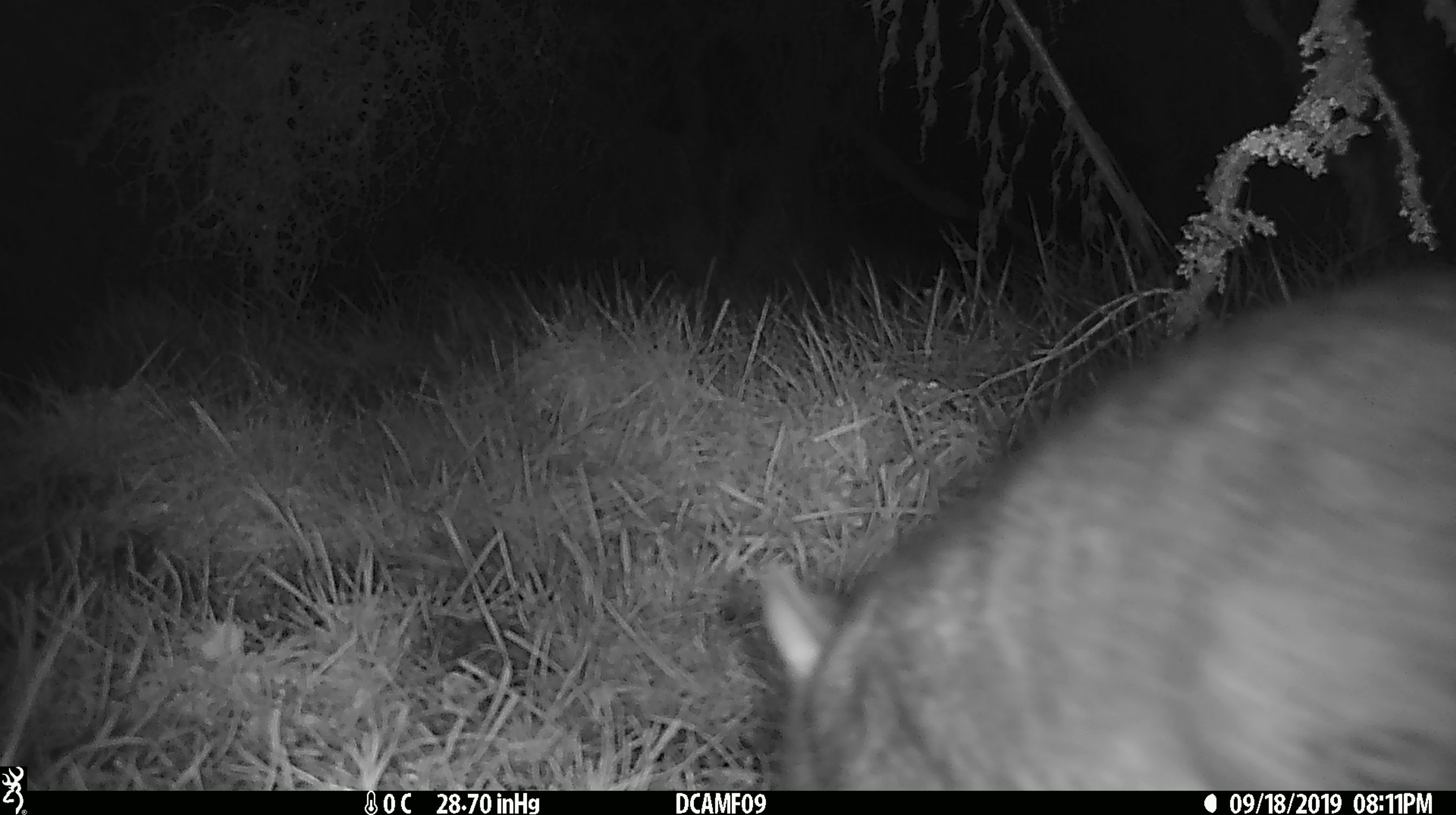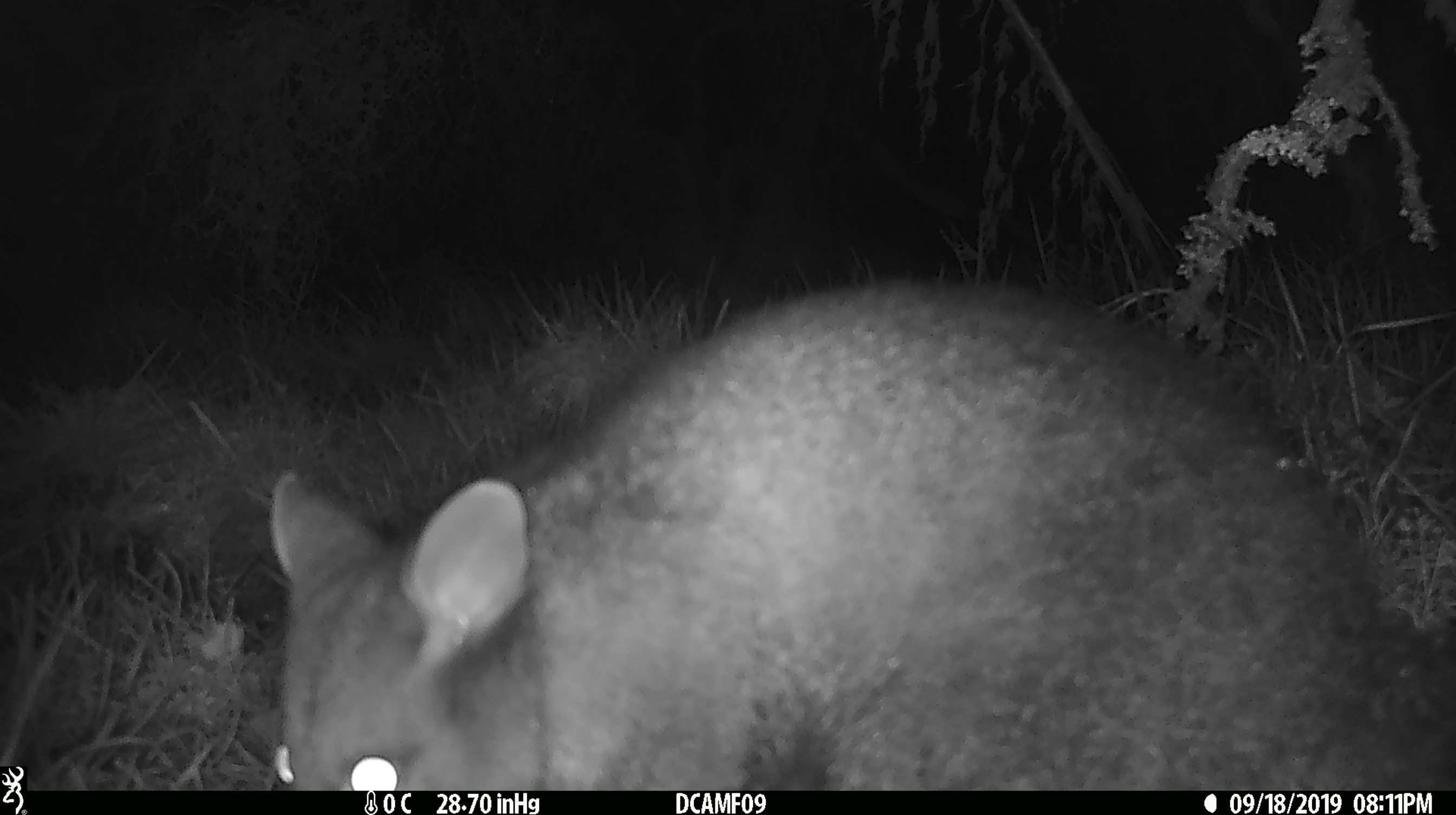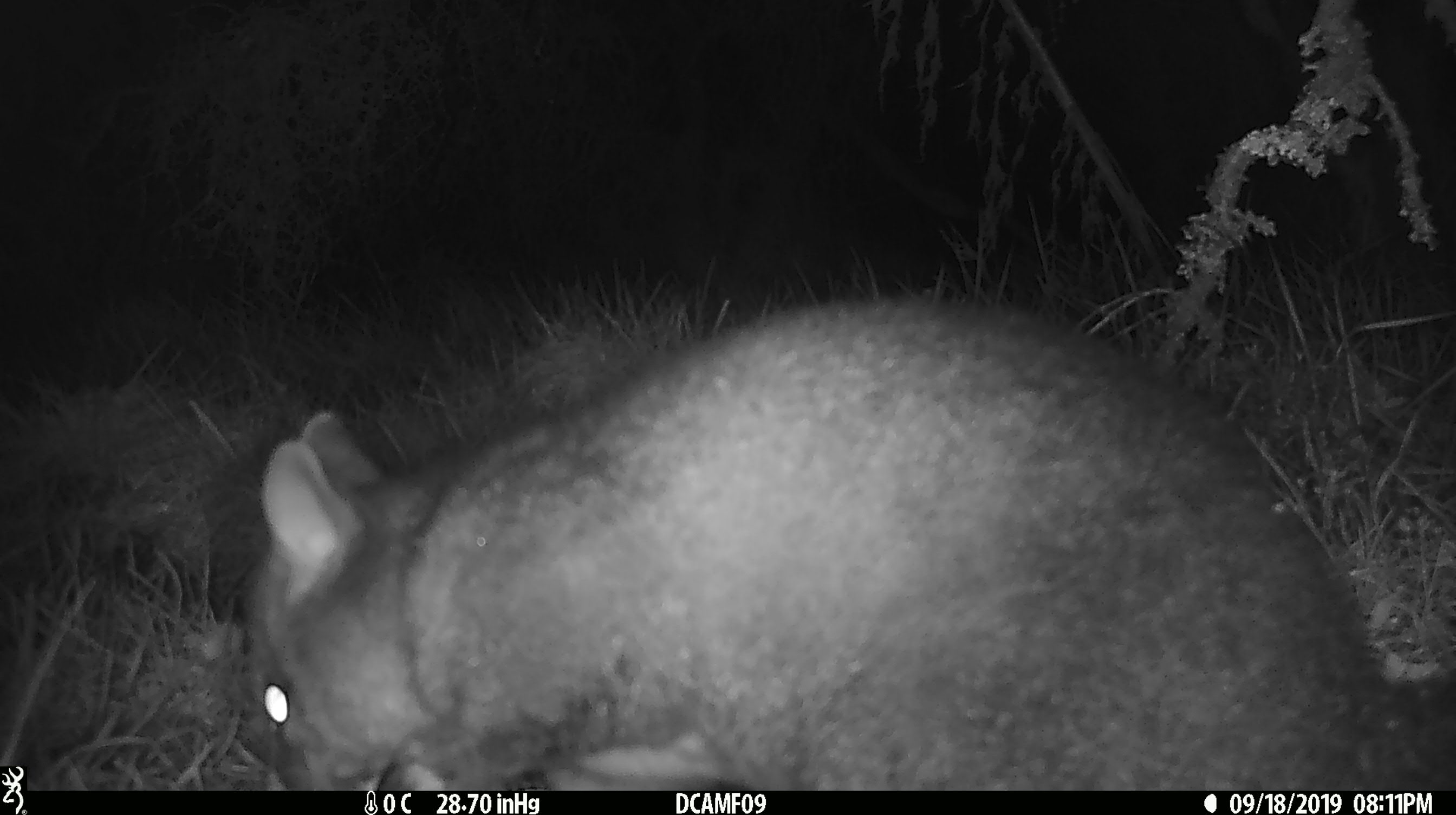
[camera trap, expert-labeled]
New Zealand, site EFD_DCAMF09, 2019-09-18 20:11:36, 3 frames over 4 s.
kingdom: Animalia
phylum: Chordata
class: Mammalia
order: Diprotodontia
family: Phalangeridae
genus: Trichosurus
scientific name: Trichosurus vulpecula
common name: common brushtail possum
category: possum